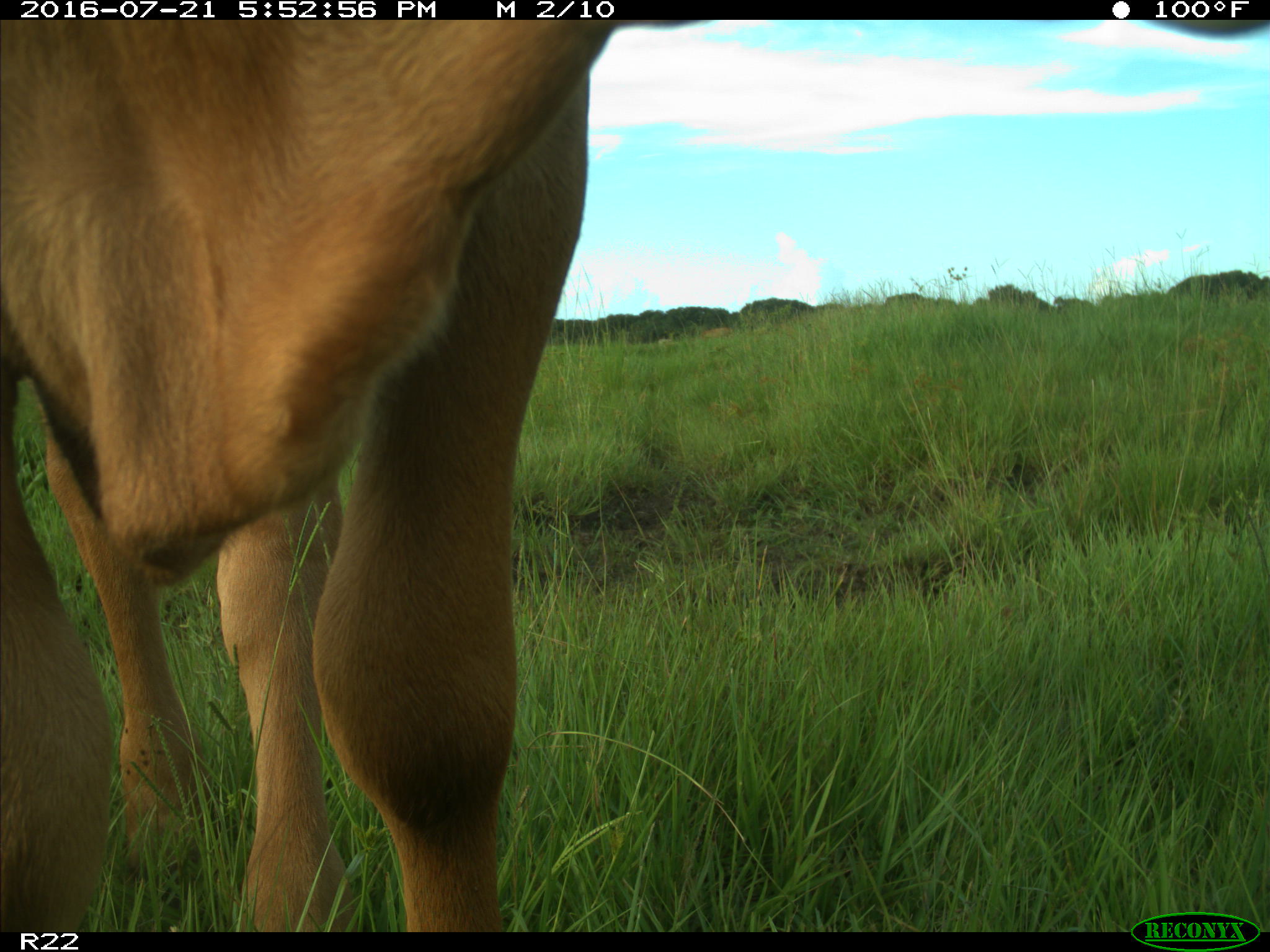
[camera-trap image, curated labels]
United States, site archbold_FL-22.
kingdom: Animalia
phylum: Chordata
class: Mammalia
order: Artiodactyla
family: Bovidae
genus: Bos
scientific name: Bos taurus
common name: domestic cow